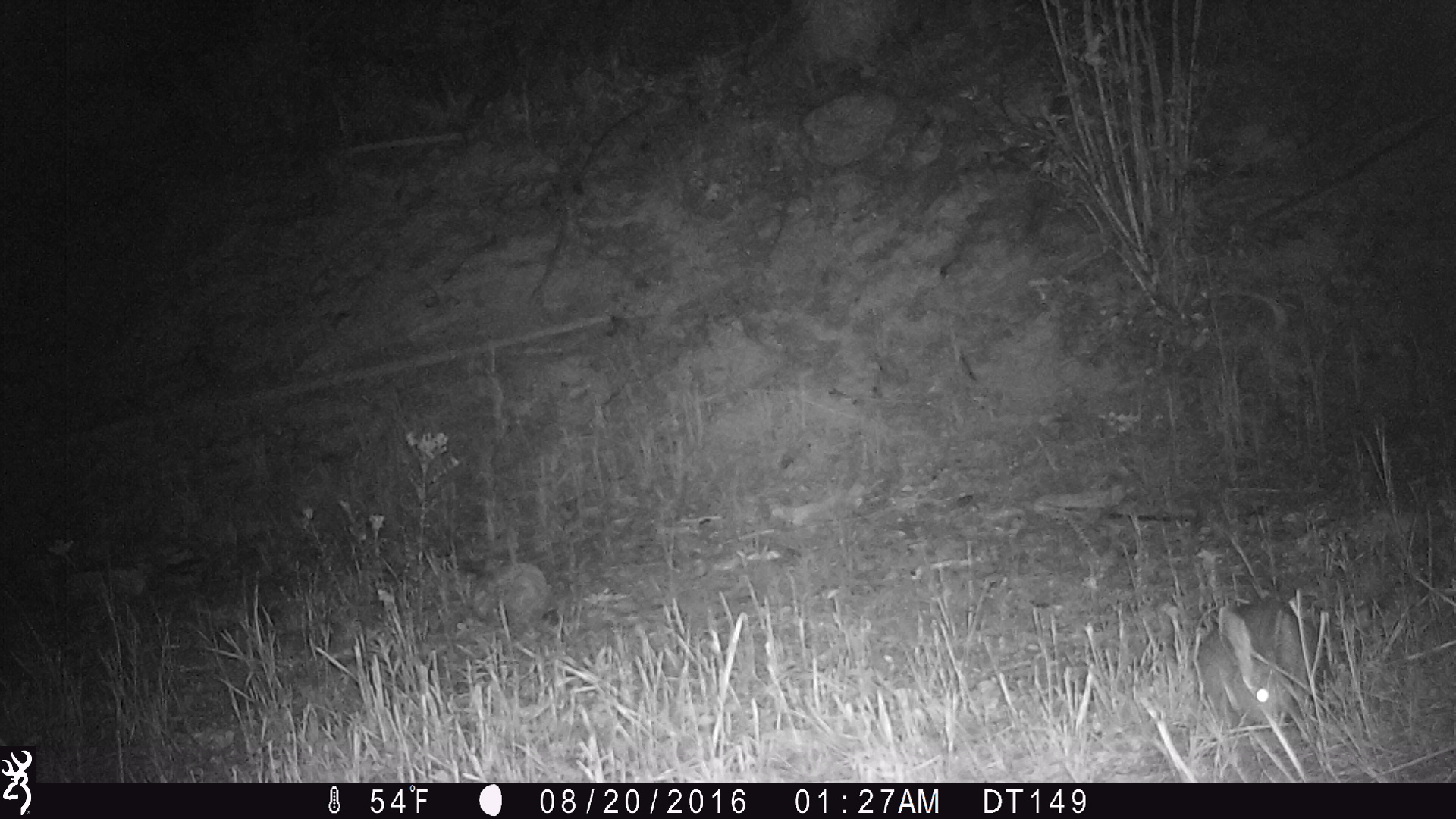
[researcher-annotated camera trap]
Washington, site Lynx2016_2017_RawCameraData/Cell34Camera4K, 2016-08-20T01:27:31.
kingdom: Animalia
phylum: Chordata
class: Mammalia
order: Lagomorpha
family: Leporidae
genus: Lepus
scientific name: Lepus americanus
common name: snowshoe hare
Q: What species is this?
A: Lepus americanus (snowshoe hare).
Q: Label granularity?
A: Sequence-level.